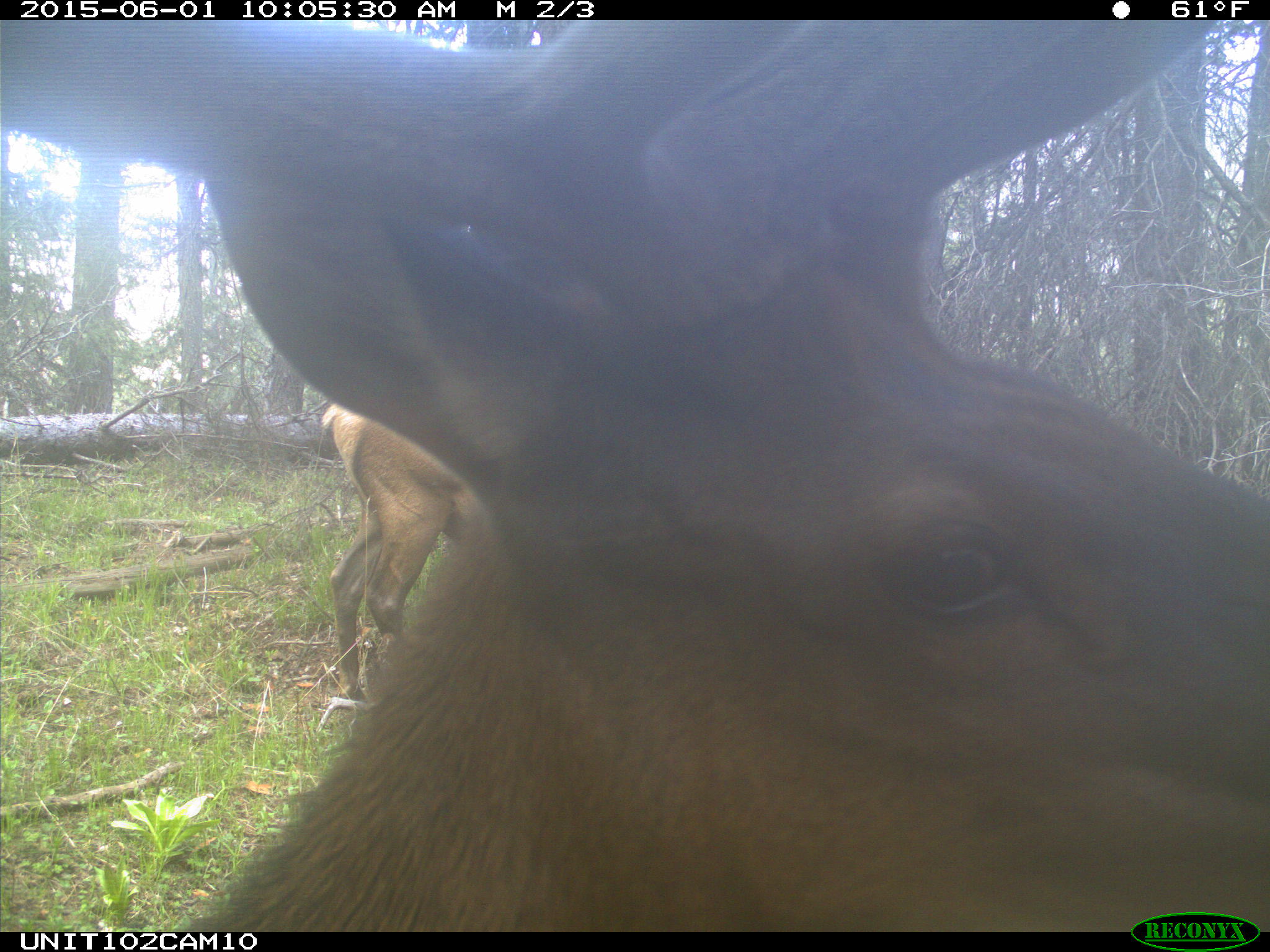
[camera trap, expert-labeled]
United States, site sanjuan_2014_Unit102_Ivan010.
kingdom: Animalia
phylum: Chordata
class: Mammalia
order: Artiodactyla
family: Cervidae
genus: Cervus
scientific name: Cervus elaphus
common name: red deer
Cervus elaphus (red deer).